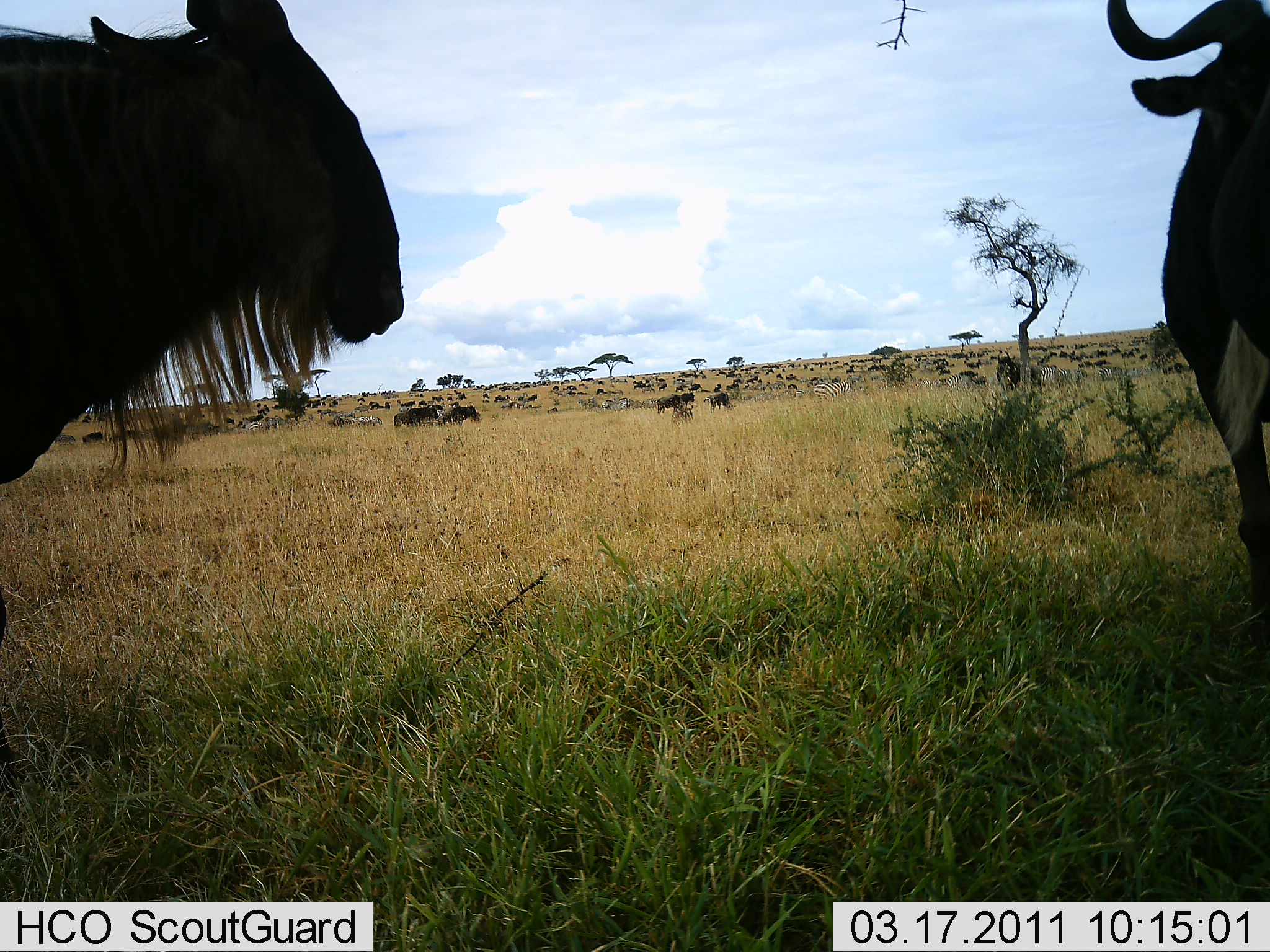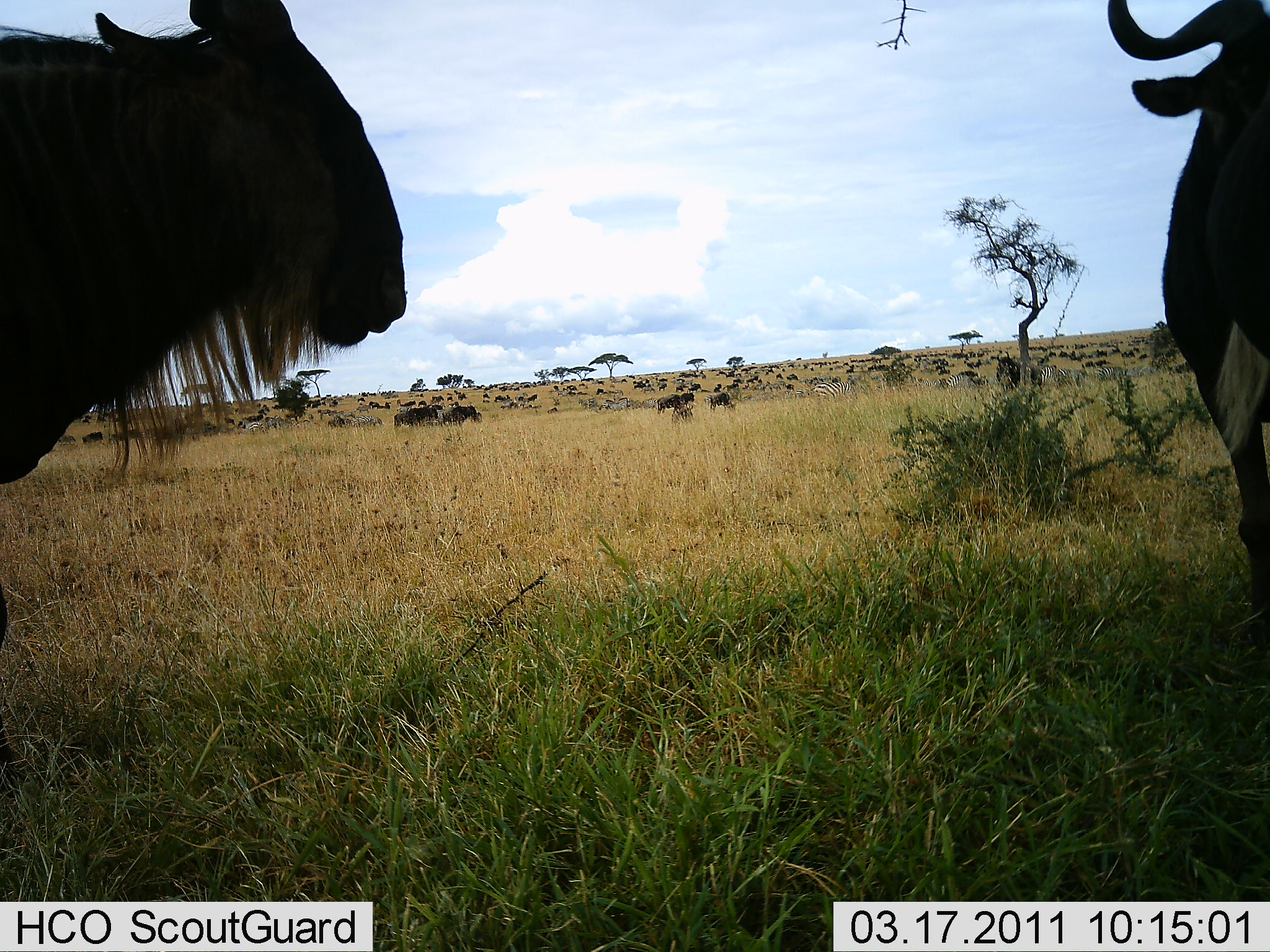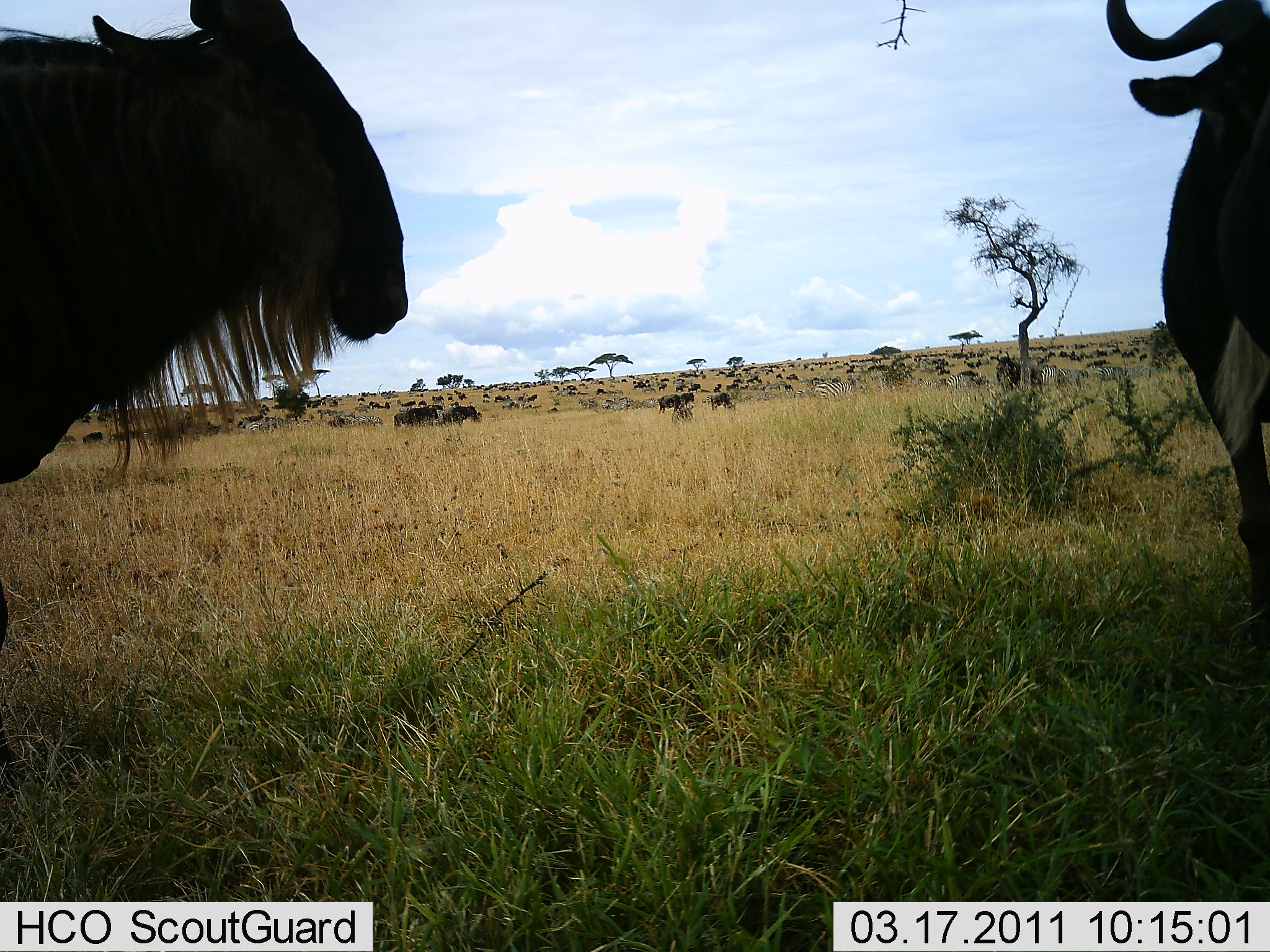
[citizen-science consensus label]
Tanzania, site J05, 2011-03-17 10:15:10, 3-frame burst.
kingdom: Animalia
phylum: Chordata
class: Mammalia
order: Artiodactyla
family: Bovidae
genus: Connochaetes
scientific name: Connochaetes taurinus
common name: blue wildebeest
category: wildebeest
Wildebeest (blue wildebeest) (Connochaetes taurinus), count 51+. Behavior (volunteer vote fractions): standing 85%, resting 8%, moving 23%, interacting 0%. Young present (vote fraction): 8%. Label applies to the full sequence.